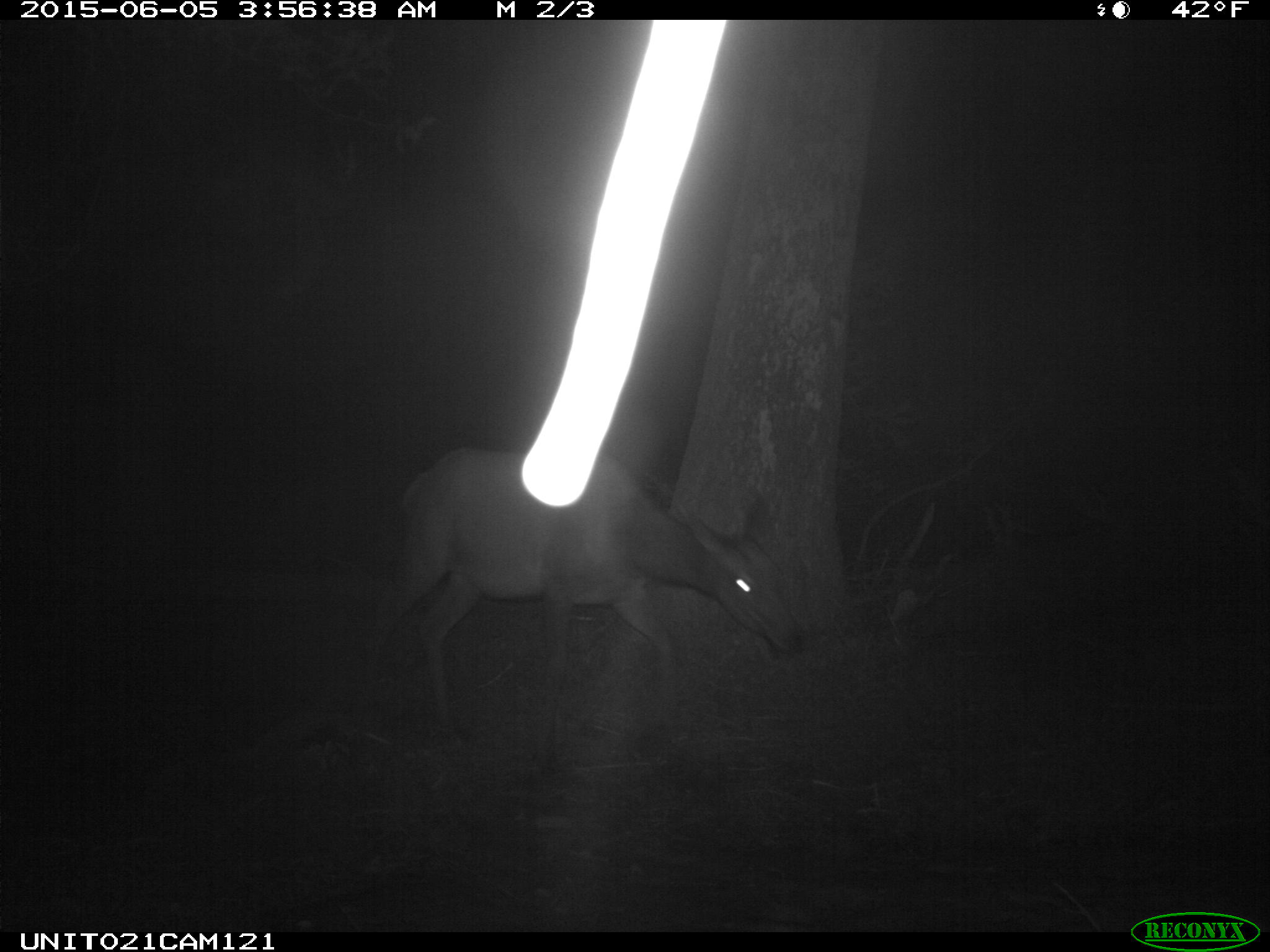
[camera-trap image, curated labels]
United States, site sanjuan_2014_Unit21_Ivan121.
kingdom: Animalia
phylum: Chordata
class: Mammalia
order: Artiodactyla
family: Cervidae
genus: Cervus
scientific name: Cervus elaphus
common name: red deer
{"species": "Cervus elaphus (red deer)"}